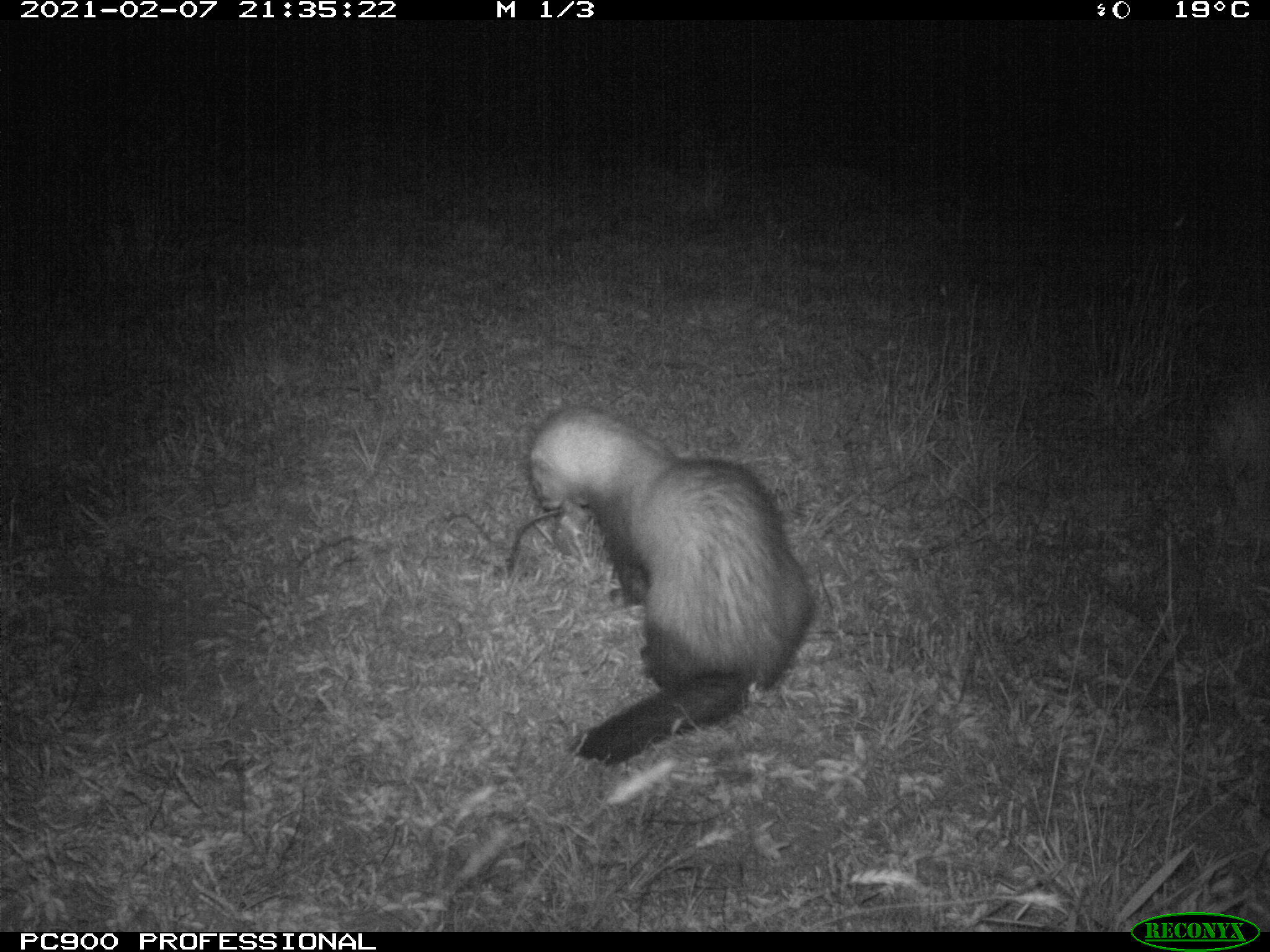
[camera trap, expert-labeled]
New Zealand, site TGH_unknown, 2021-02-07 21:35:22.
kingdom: Animalia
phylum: Chordata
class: Mammalia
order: Carnivora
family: Mustelidae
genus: Mustela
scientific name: Mustela furo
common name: ferret